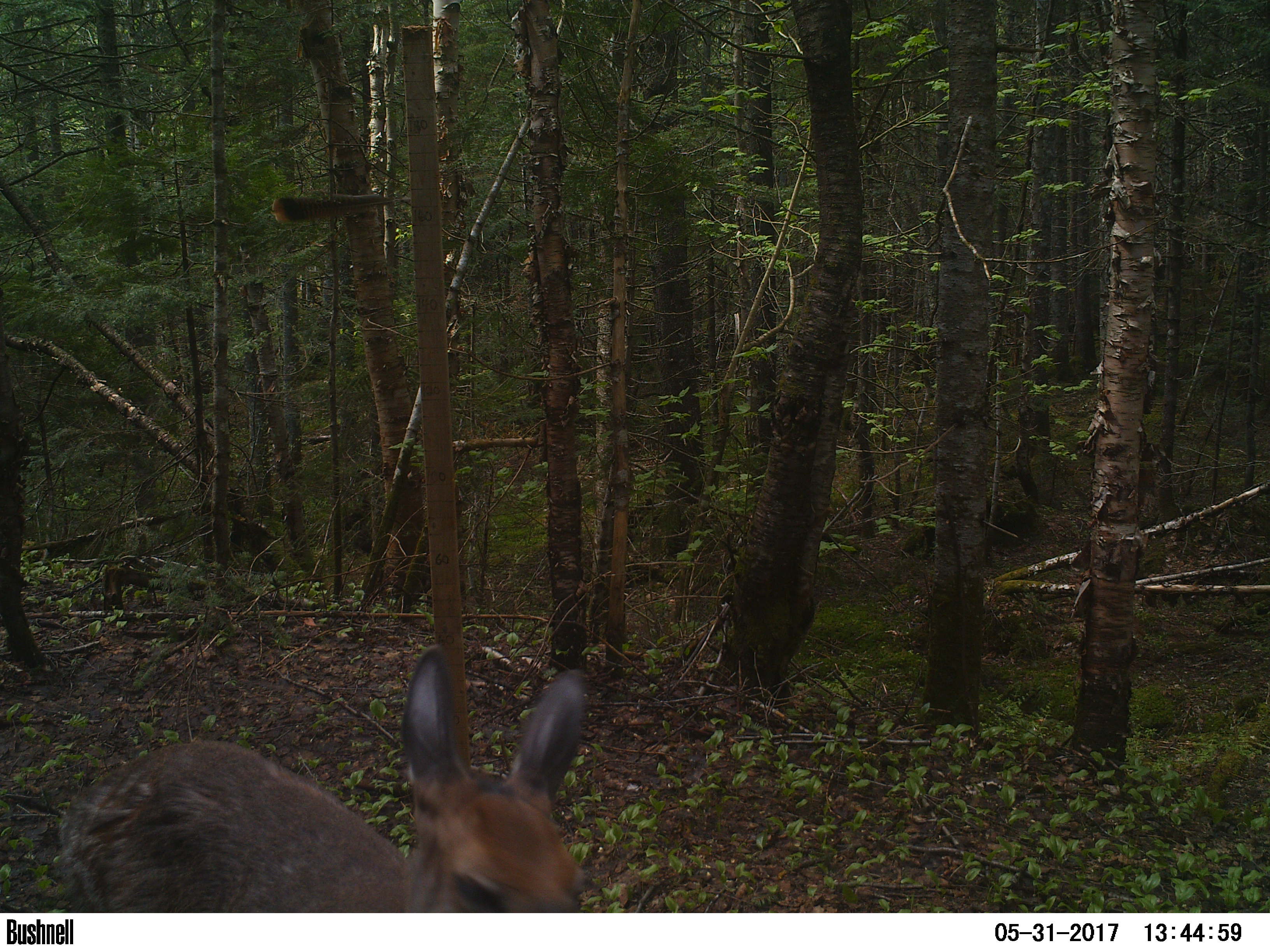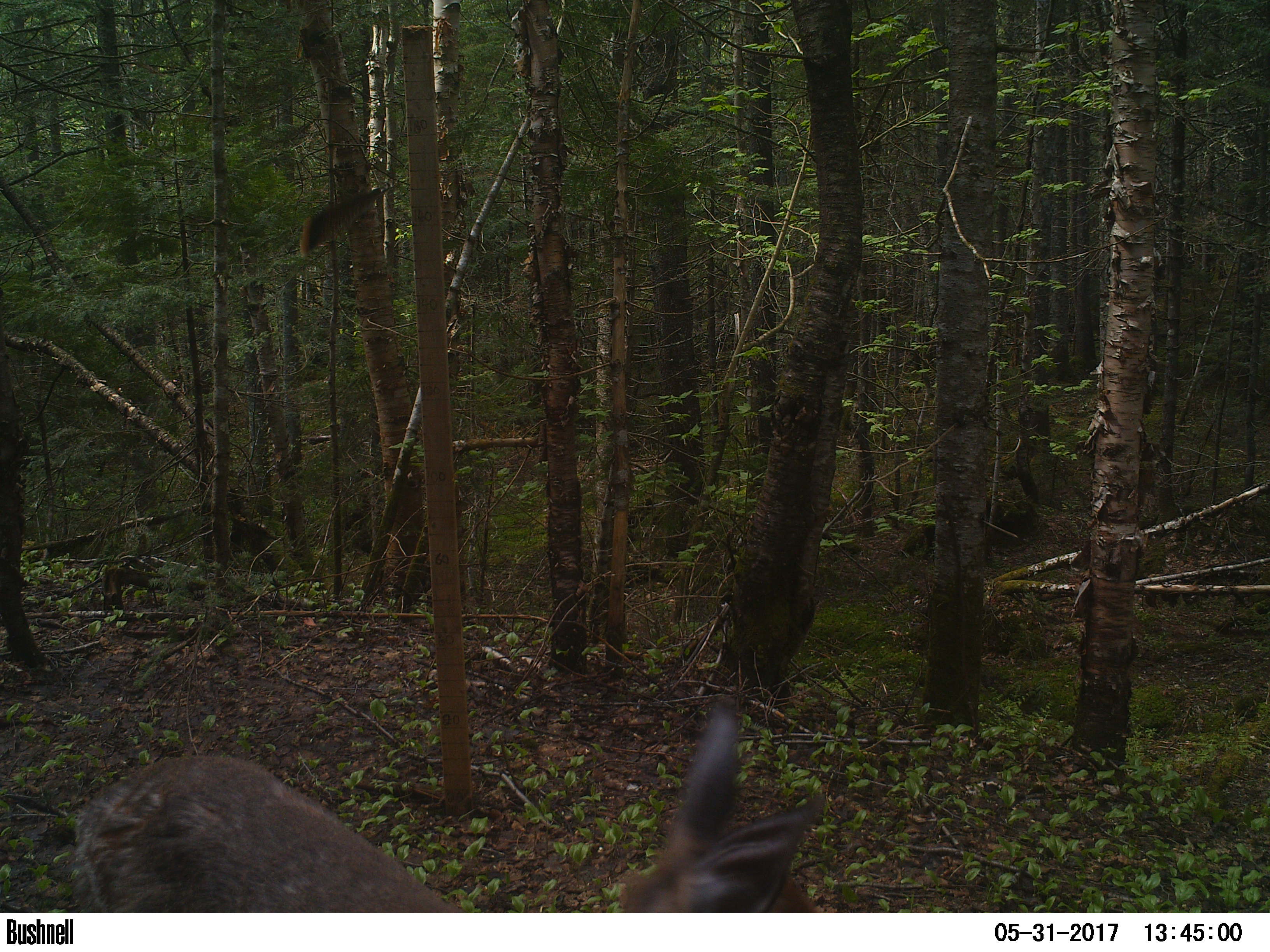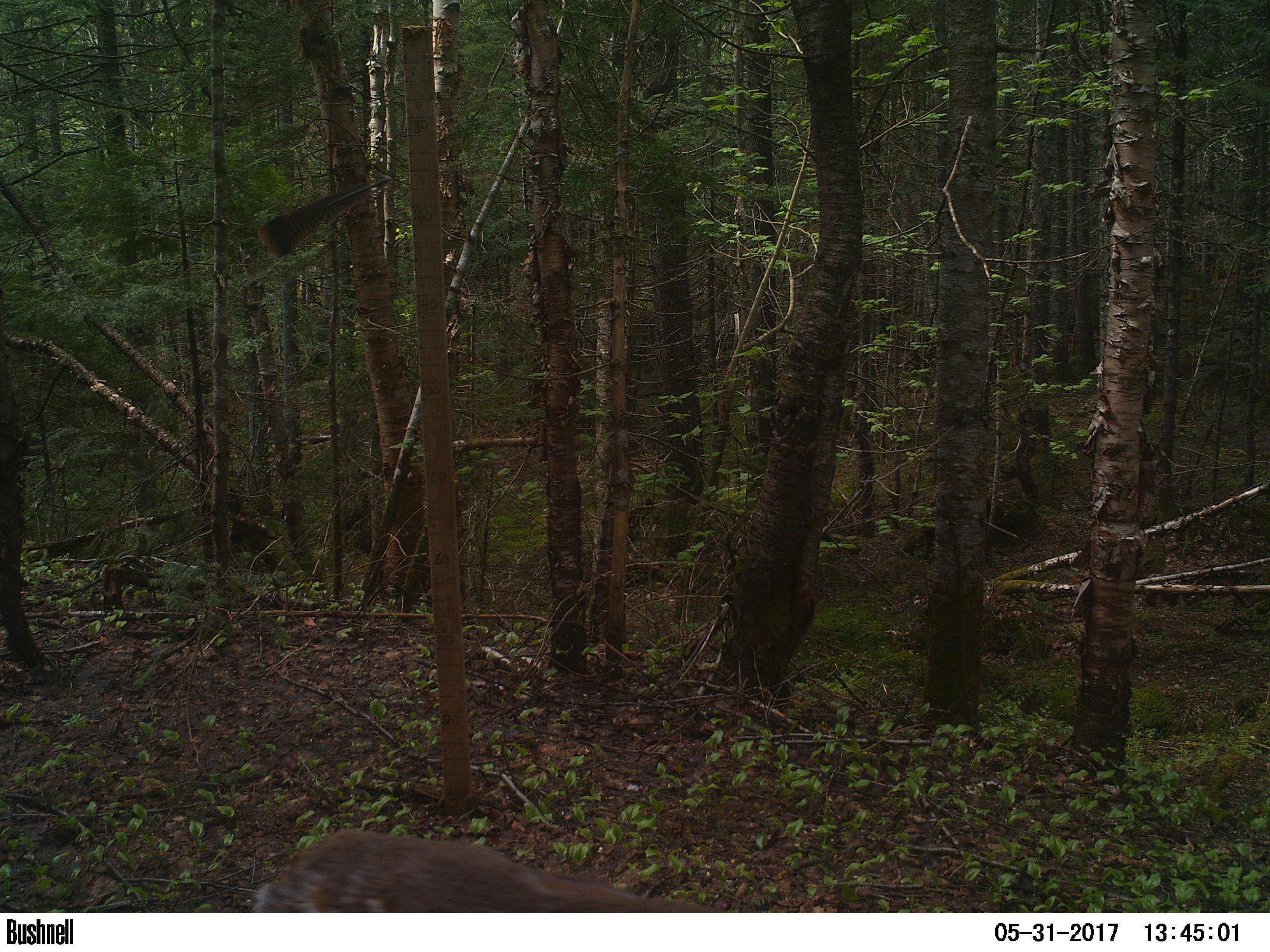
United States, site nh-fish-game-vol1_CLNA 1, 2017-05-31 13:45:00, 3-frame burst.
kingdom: Animalia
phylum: Chordata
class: Mammalia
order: Artiodactyla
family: Cervidae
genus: Odocoileus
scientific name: Odocoileus virginianus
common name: white-tailed deer